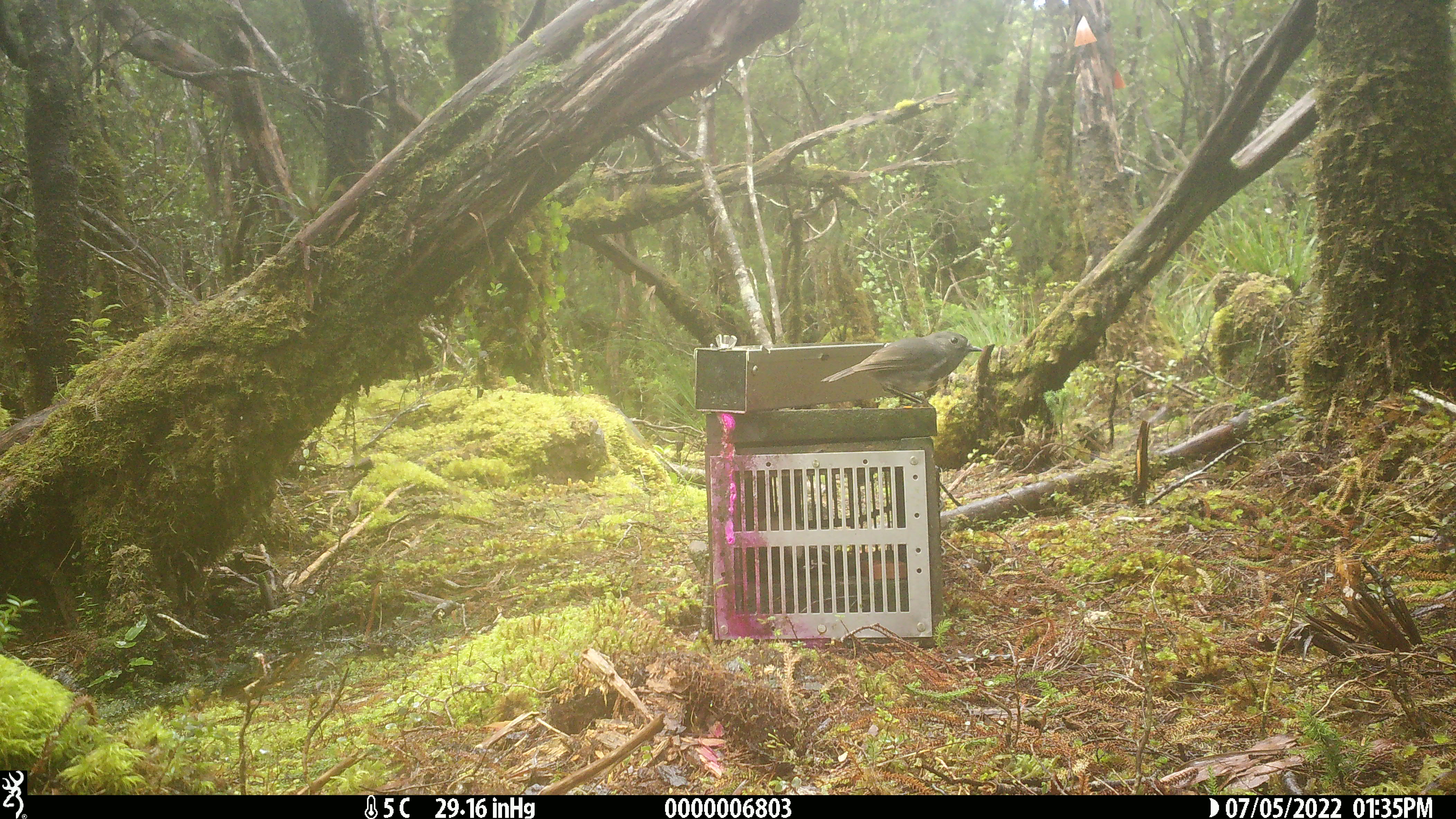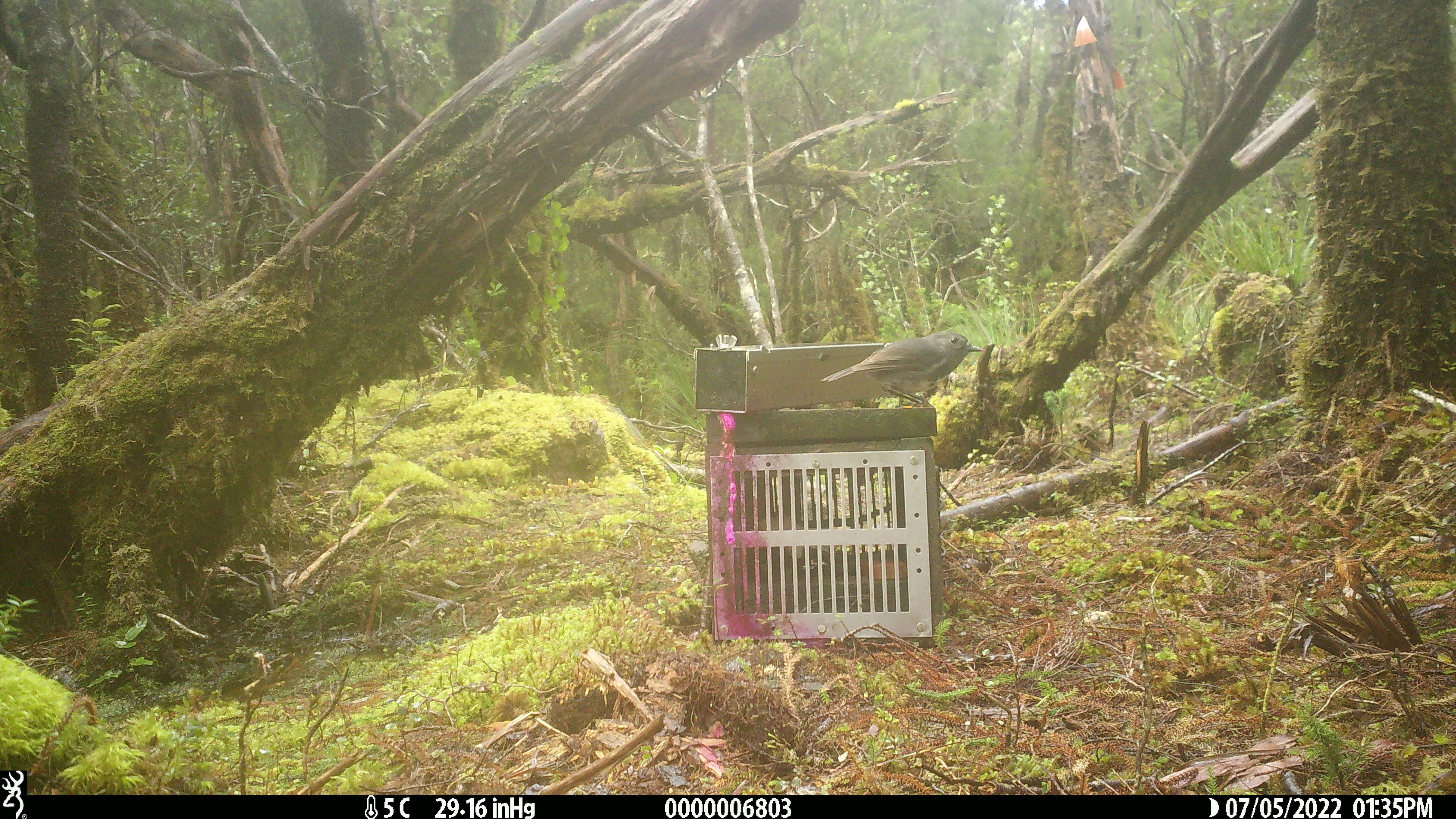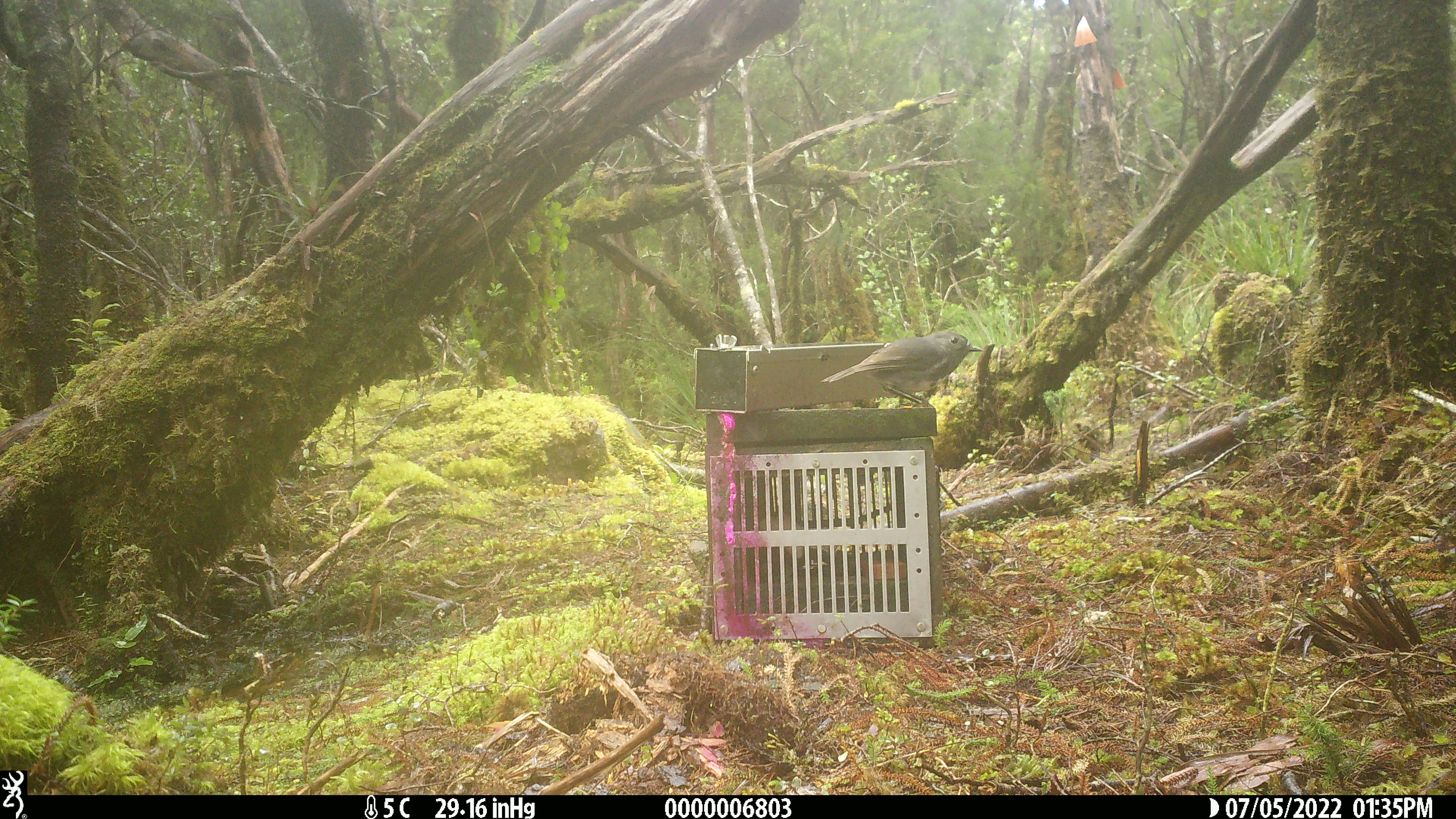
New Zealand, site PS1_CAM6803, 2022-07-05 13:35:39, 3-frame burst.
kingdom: Animalia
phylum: Chordata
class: Aves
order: Passeriformes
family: Petroicidae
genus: Petroica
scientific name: Petroica australis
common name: new zealand robin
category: robin